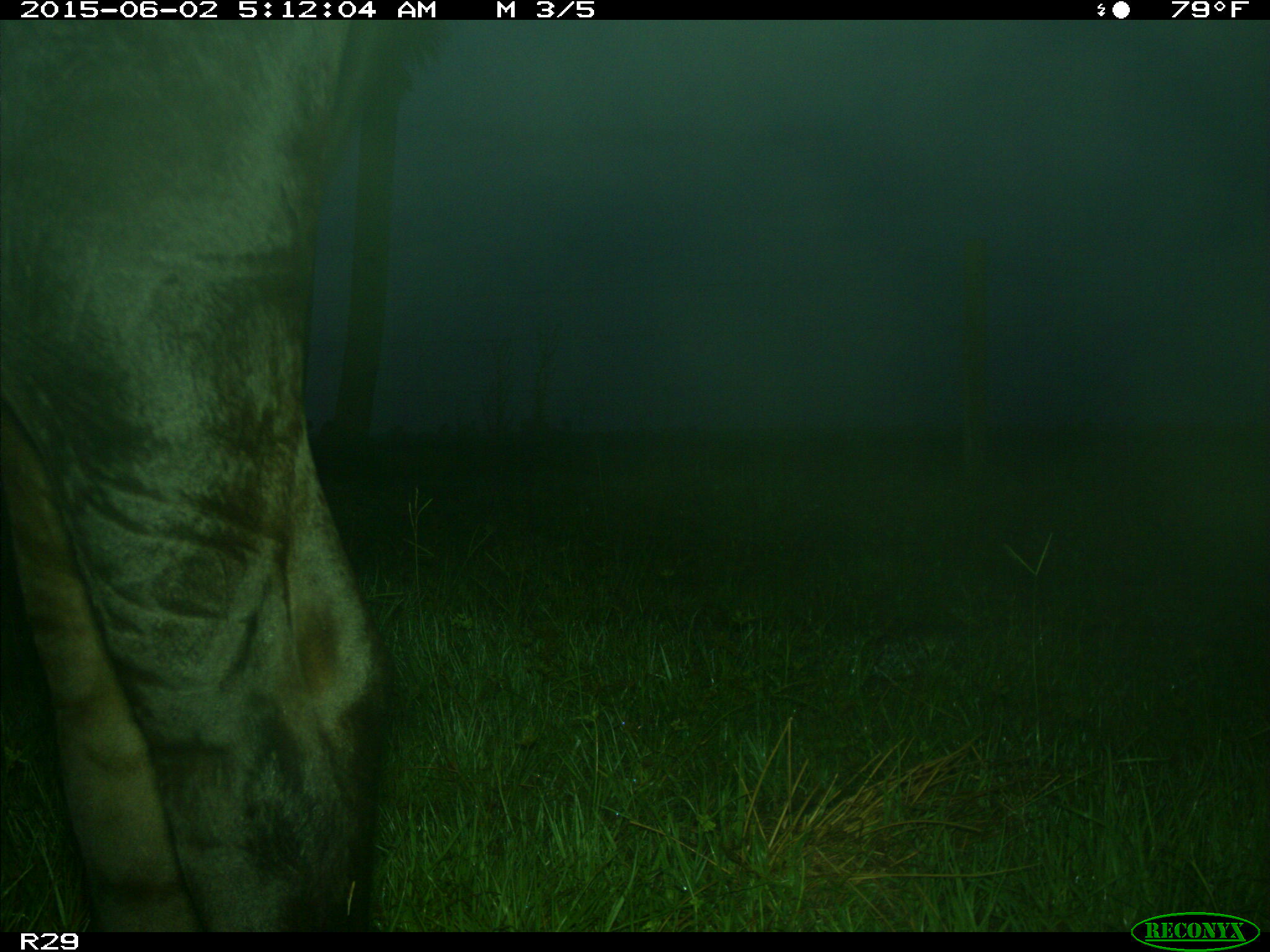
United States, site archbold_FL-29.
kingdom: Animalia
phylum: Chordata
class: Mammalia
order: Artiodactyla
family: Bovidae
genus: Bos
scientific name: Bos taurus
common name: domestic cow